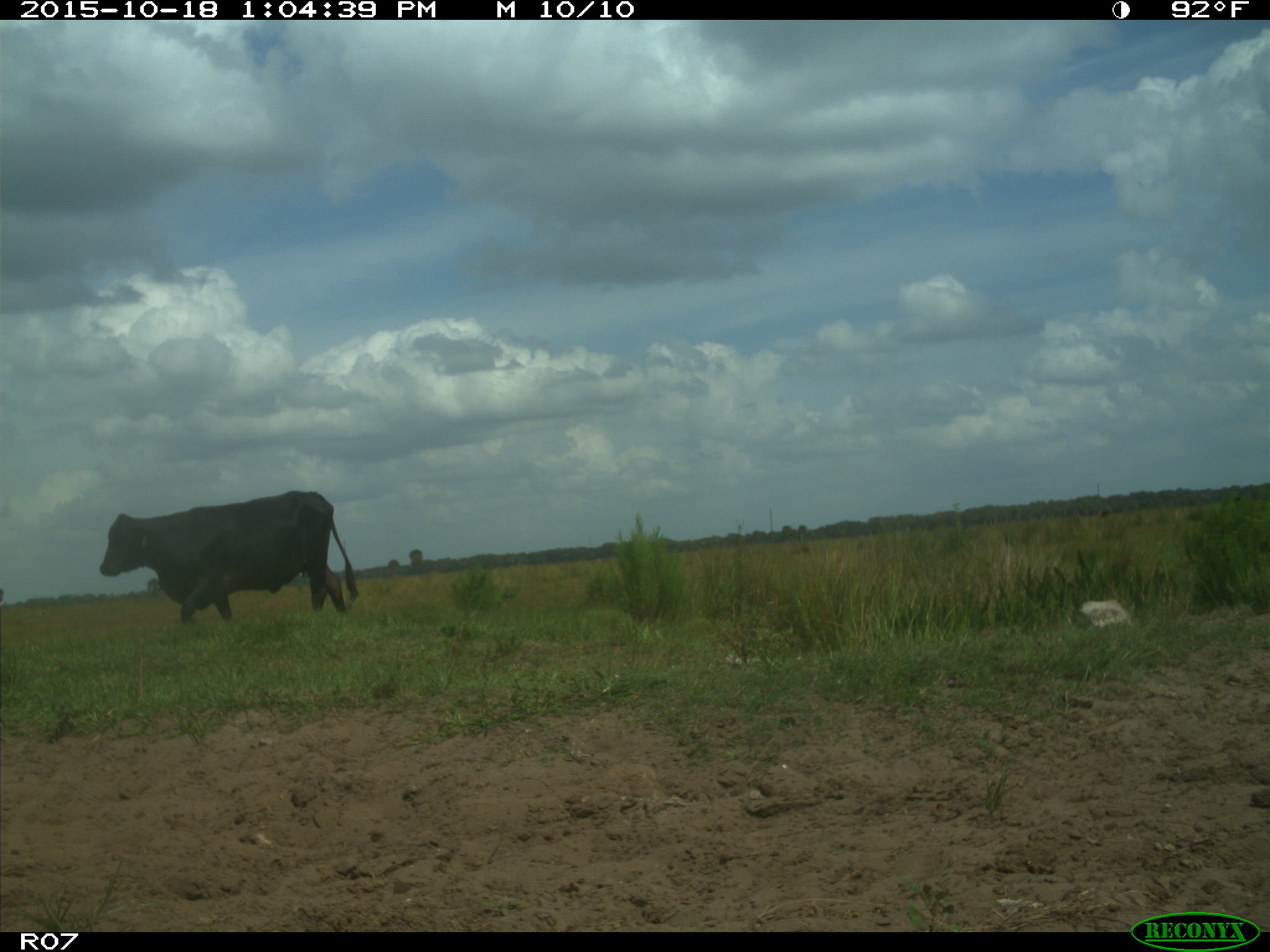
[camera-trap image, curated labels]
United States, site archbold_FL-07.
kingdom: Animalia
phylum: Chordata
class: Mammalia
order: Artiodactyla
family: Bovidae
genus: Bos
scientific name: Bos taurus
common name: domestic cow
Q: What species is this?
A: Bos taurus (domestic cow).